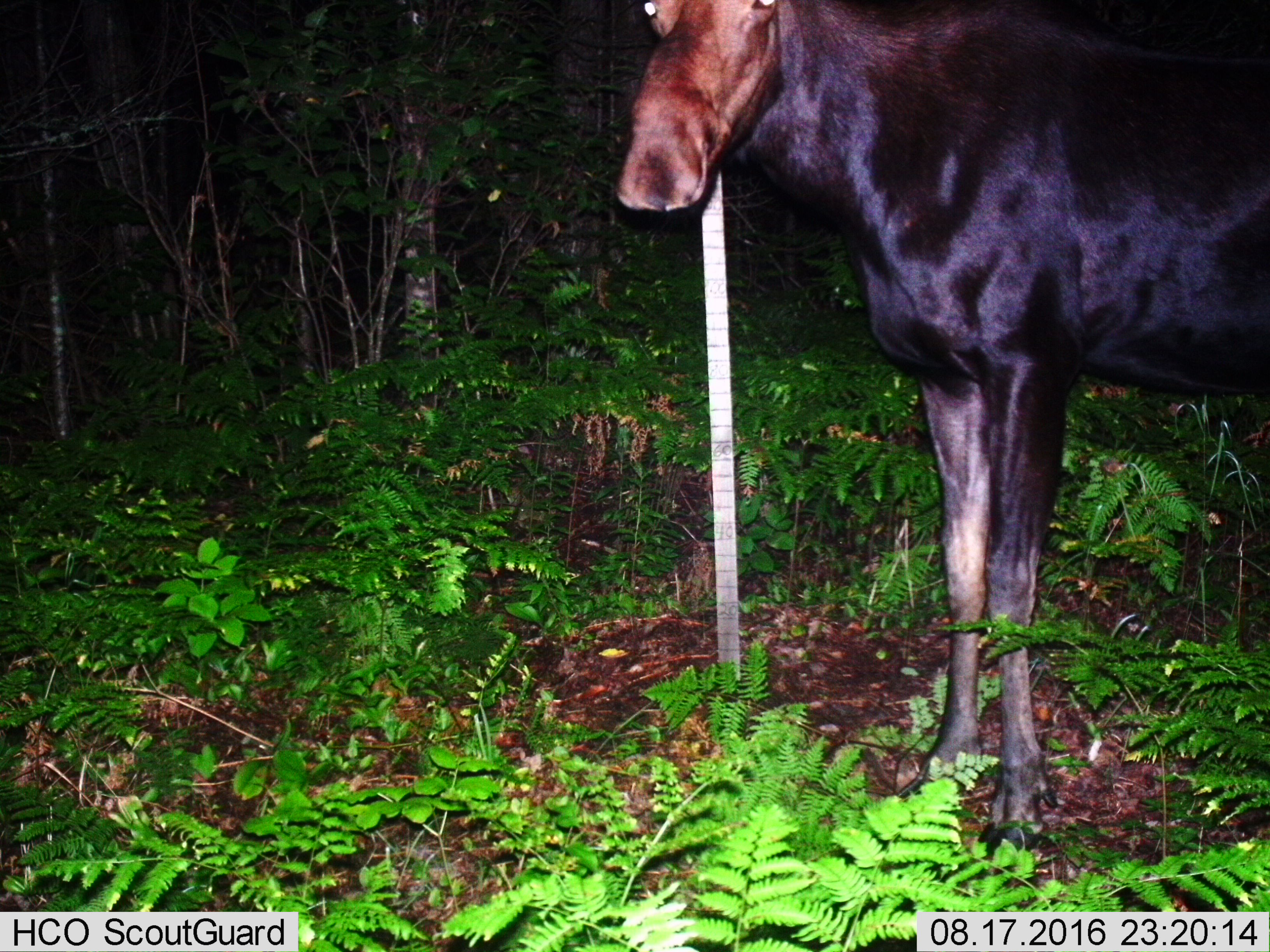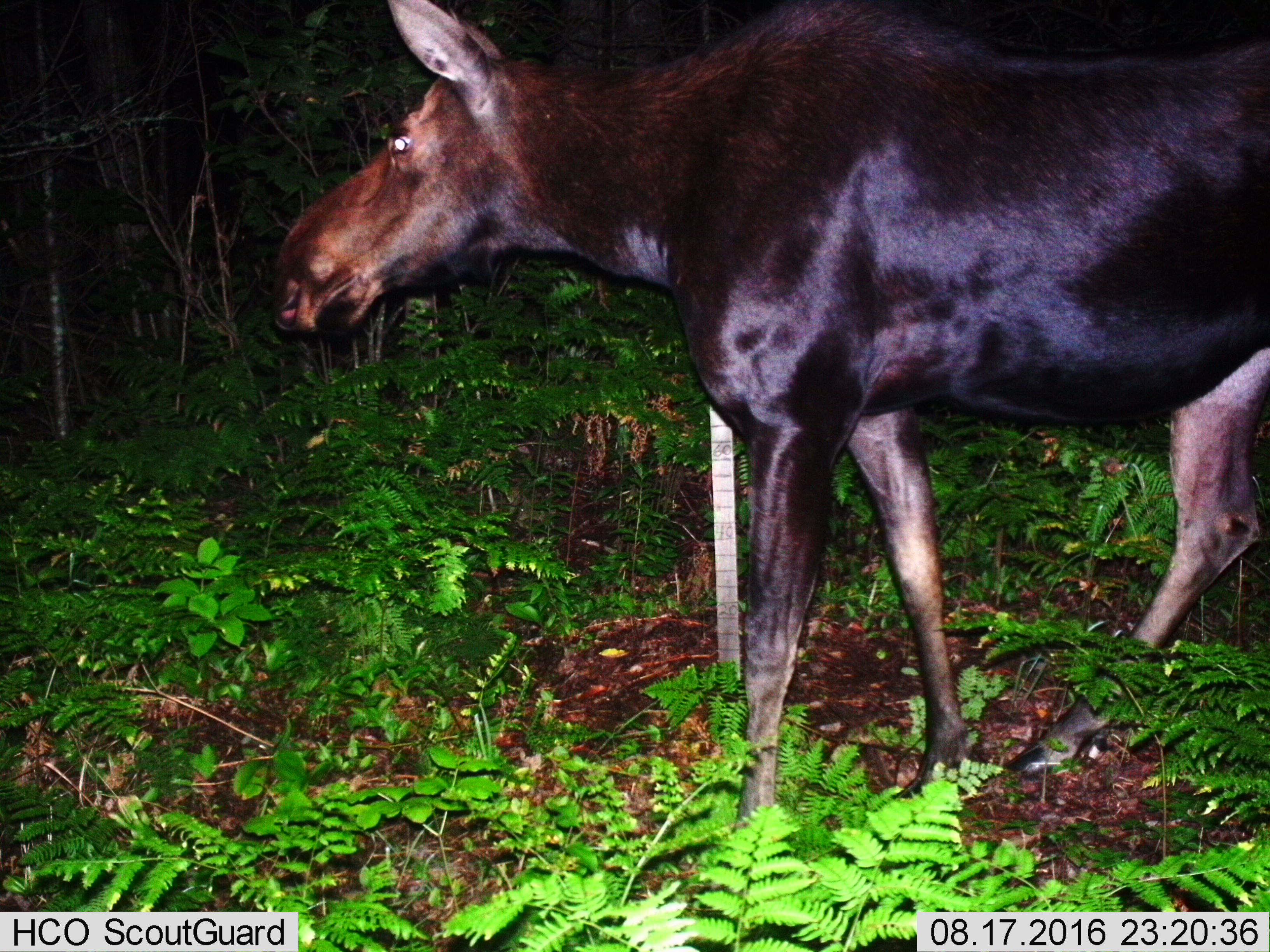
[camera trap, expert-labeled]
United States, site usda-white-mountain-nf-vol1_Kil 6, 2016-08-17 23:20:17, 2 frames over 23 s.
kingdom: Animalia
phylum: Chordata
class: Mammalia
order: Artiodactyla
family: Cervidae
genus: Alces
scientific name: Alces alces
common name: moose